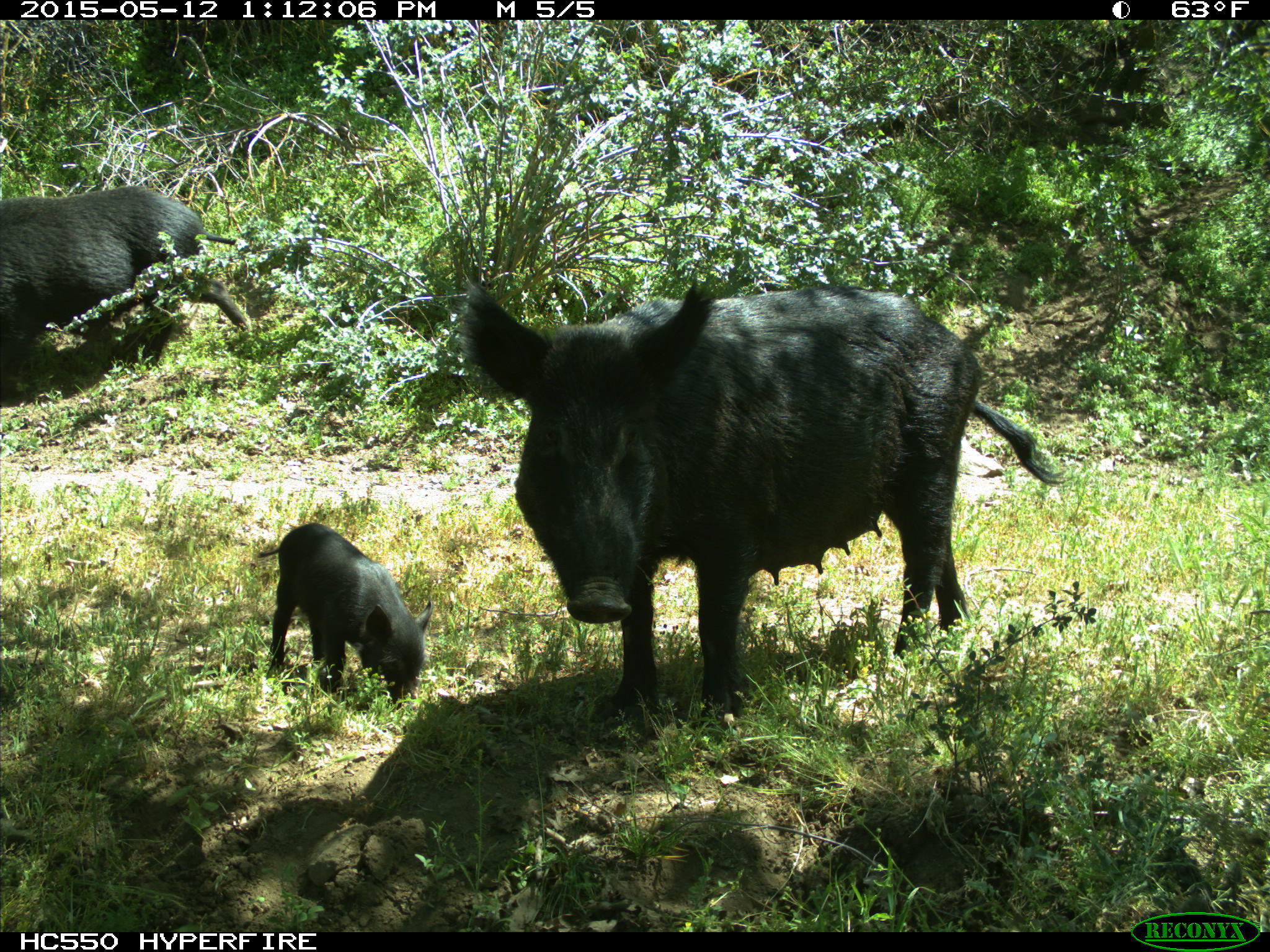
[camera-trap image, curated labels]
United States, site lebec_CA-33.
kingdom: Animalia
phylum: Chordata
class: Mammalia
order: Artiodactyla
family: Suidae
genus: Sus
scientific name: Sus scrofa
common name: wild boar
Sus scrofa (wild boar).